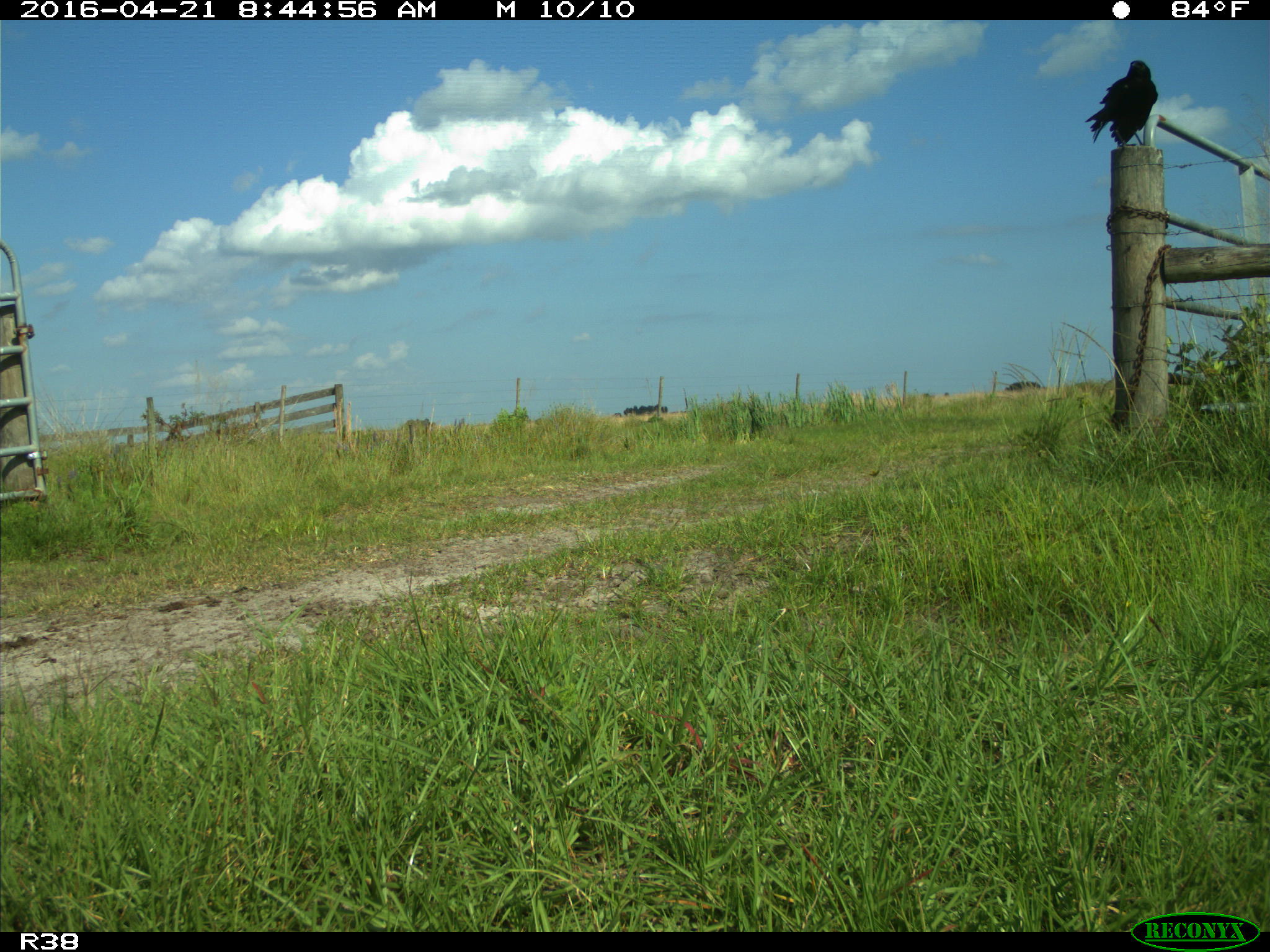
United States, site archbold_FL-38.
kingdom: Animalia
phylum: Chordata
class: Aves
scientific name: Aves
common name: birds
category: unidentified bird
Unidentified bird (birds) (Aves).